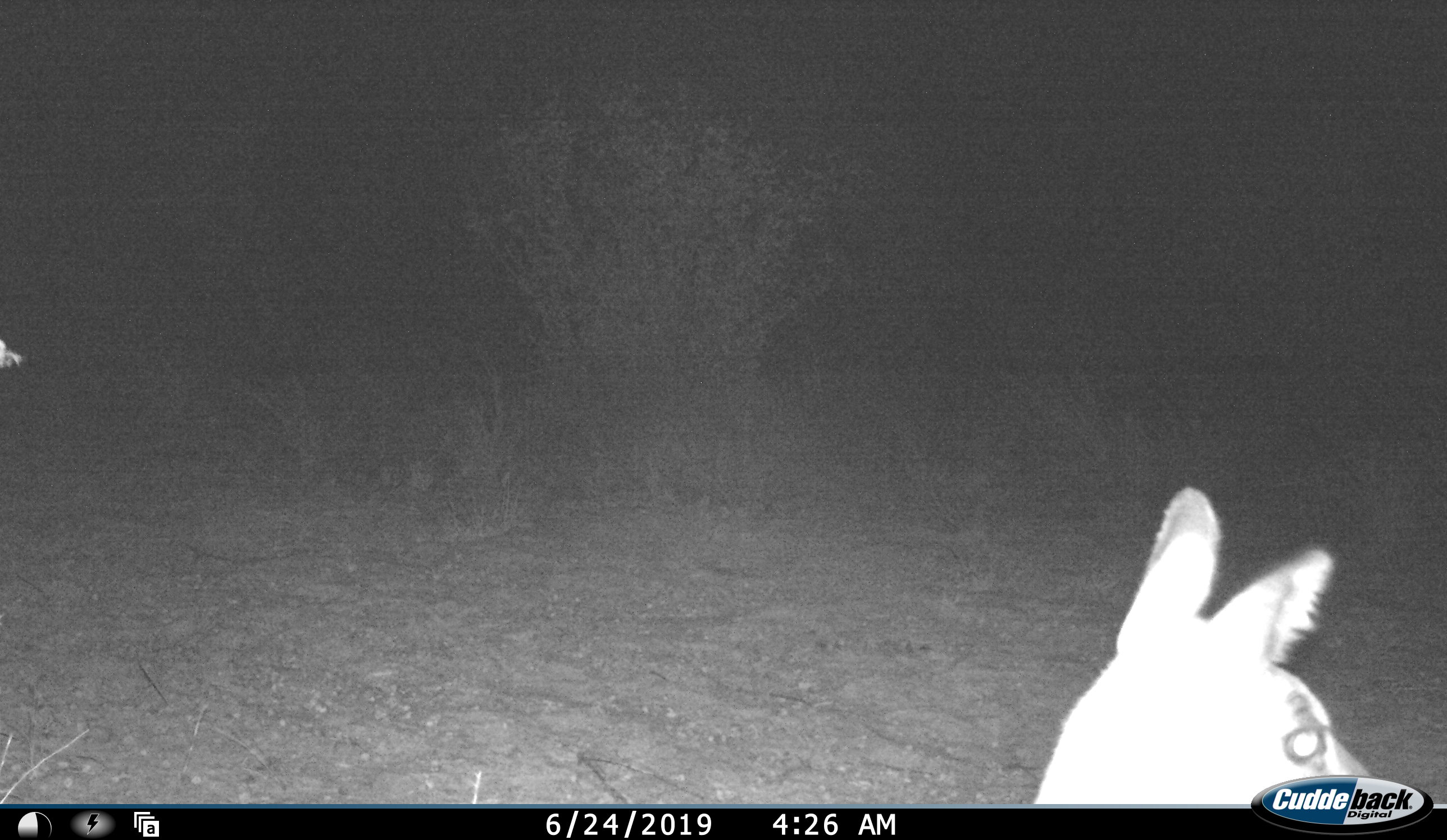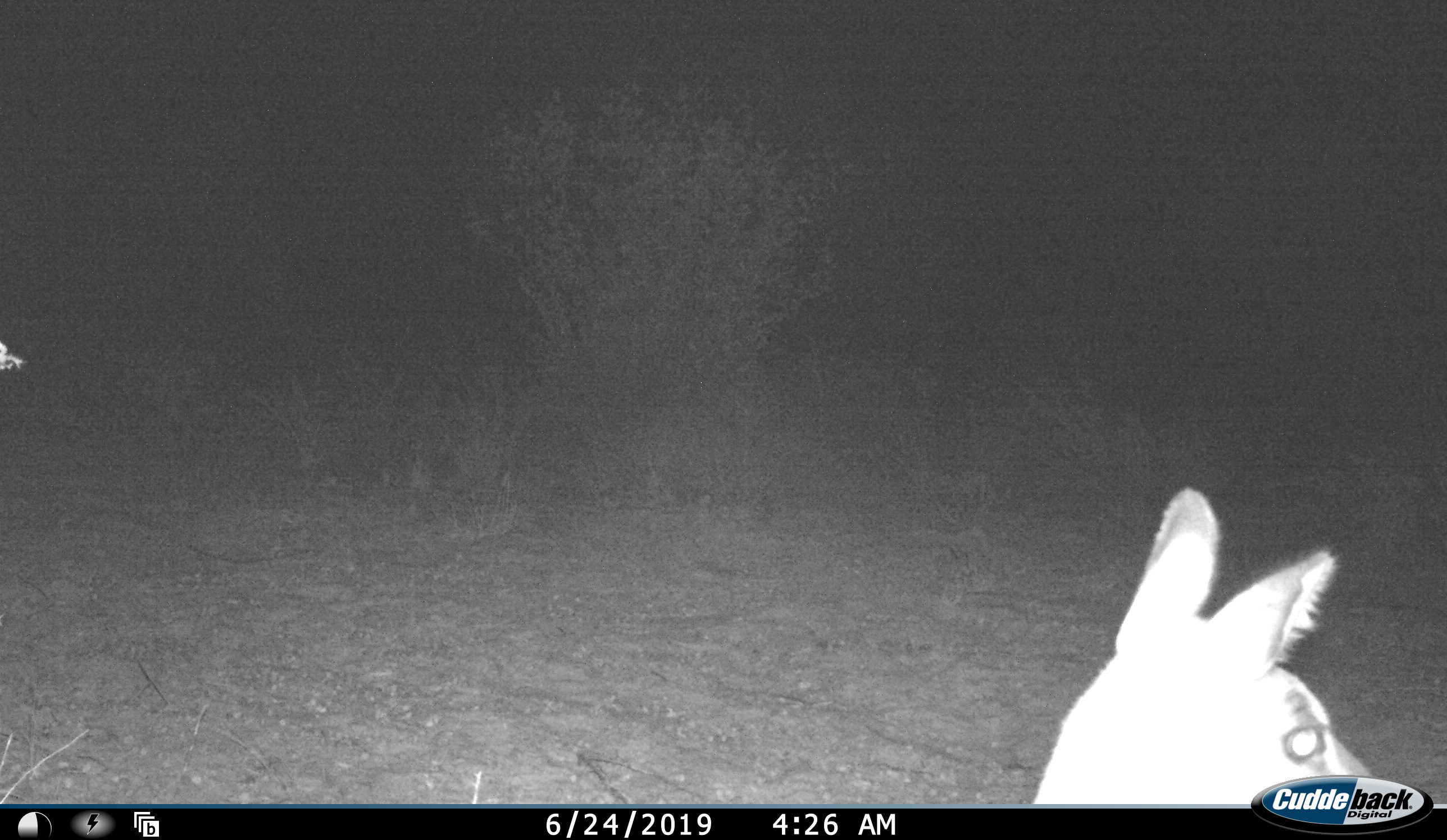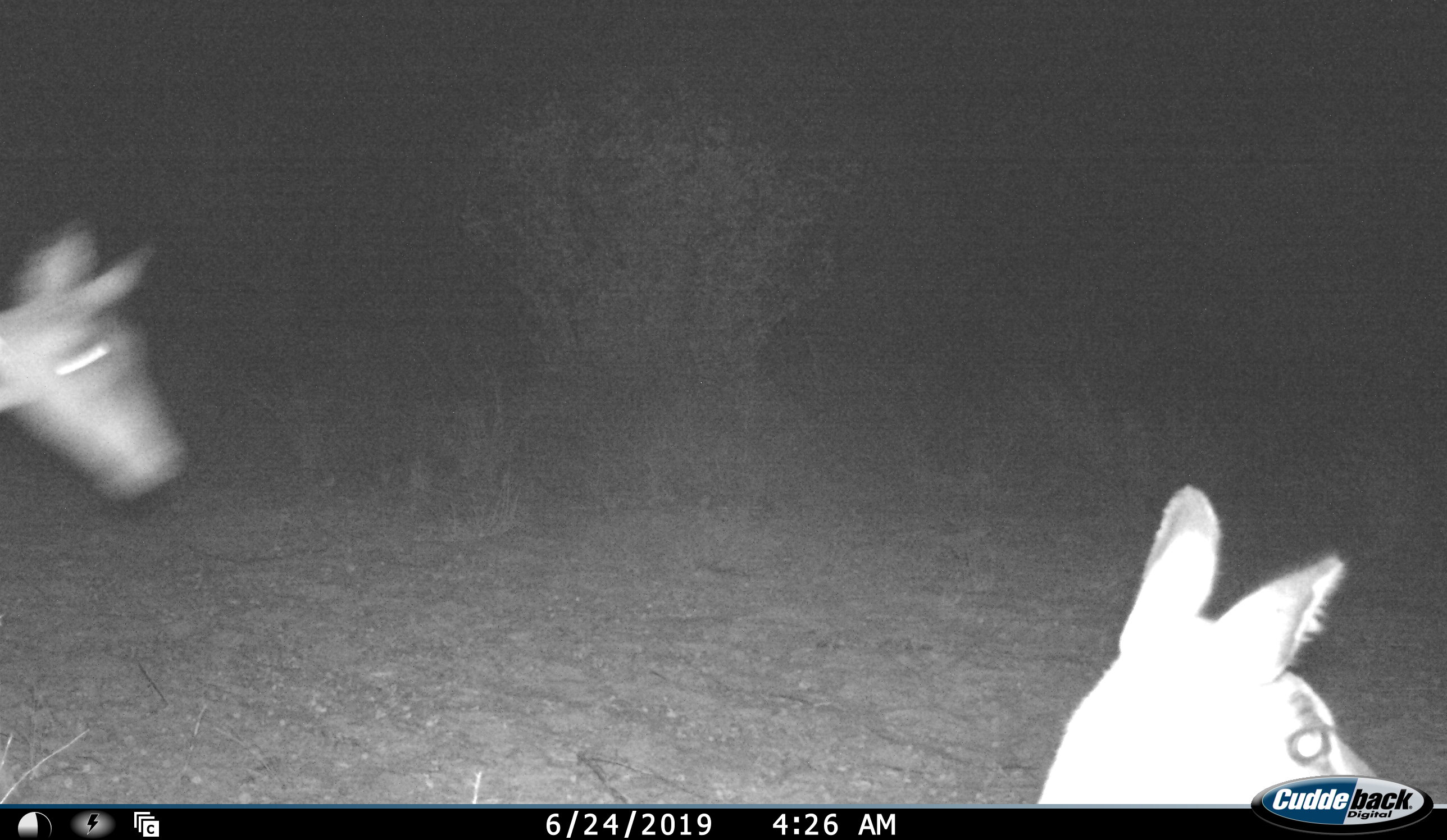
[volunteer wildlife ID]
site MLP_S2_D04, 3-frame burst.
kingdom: Animalia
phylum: Chordata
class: Mammalia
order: Artiodactyla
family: Bovidae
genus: Aepyceros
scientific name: Aepyceros melampus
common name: impala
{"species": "impala (Aepyceros melampus)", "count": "2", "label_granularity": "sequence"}